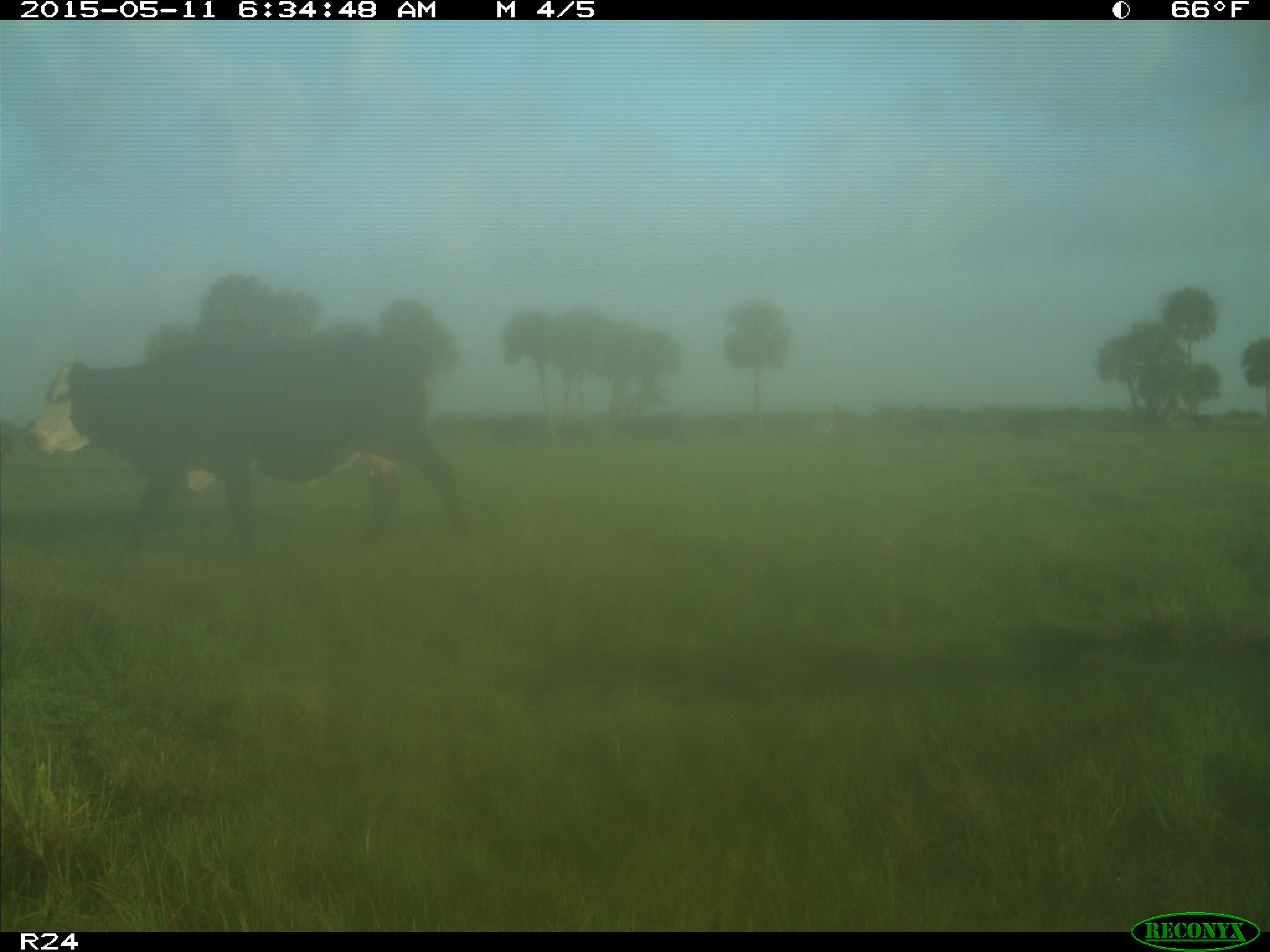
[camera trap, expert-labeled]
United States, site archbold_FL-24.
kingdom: Animalia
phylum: Chordata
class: Mammalia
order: Artiodactyla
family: Bovidae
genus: Bos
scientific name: Bos taurus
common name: domestic cow